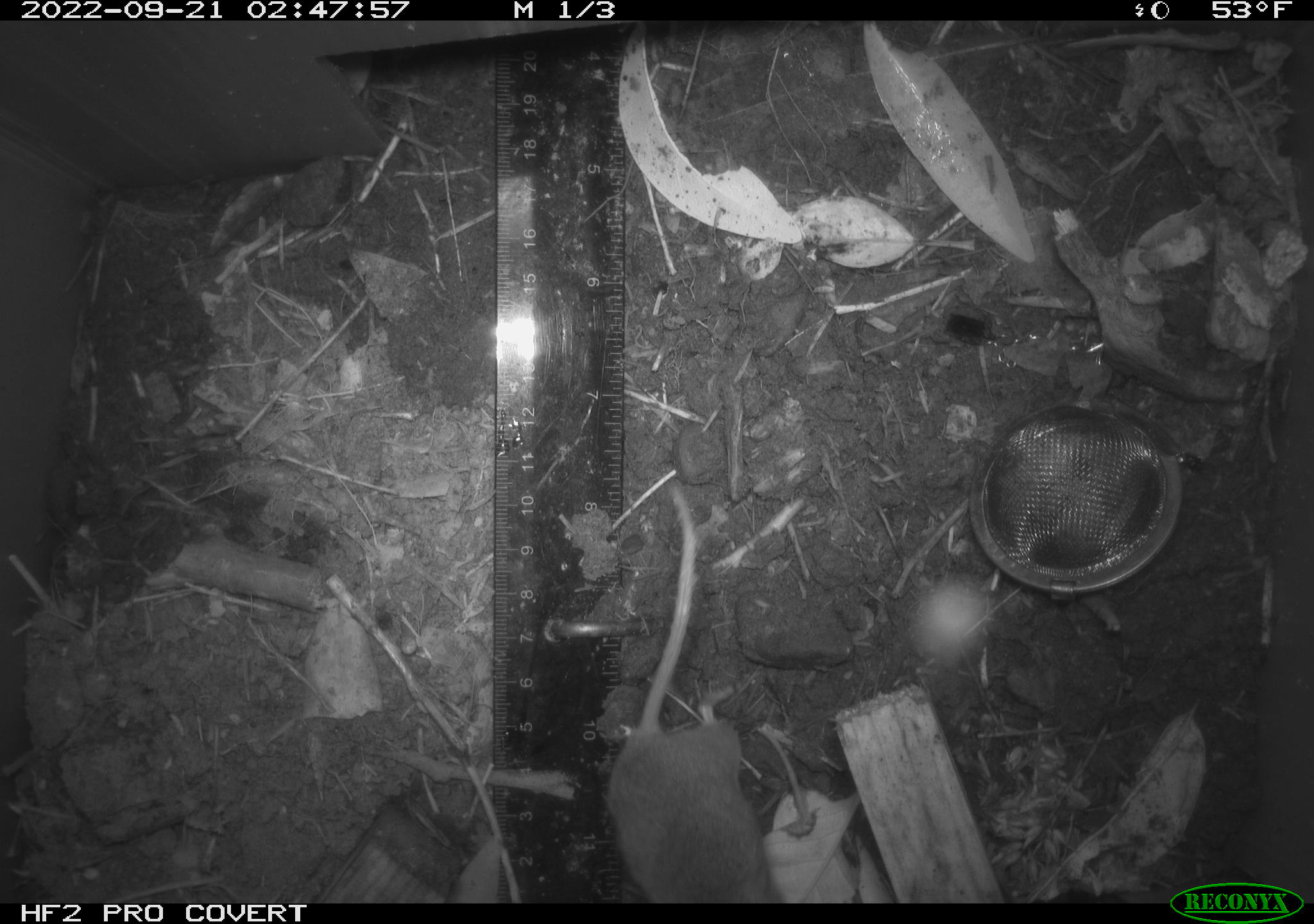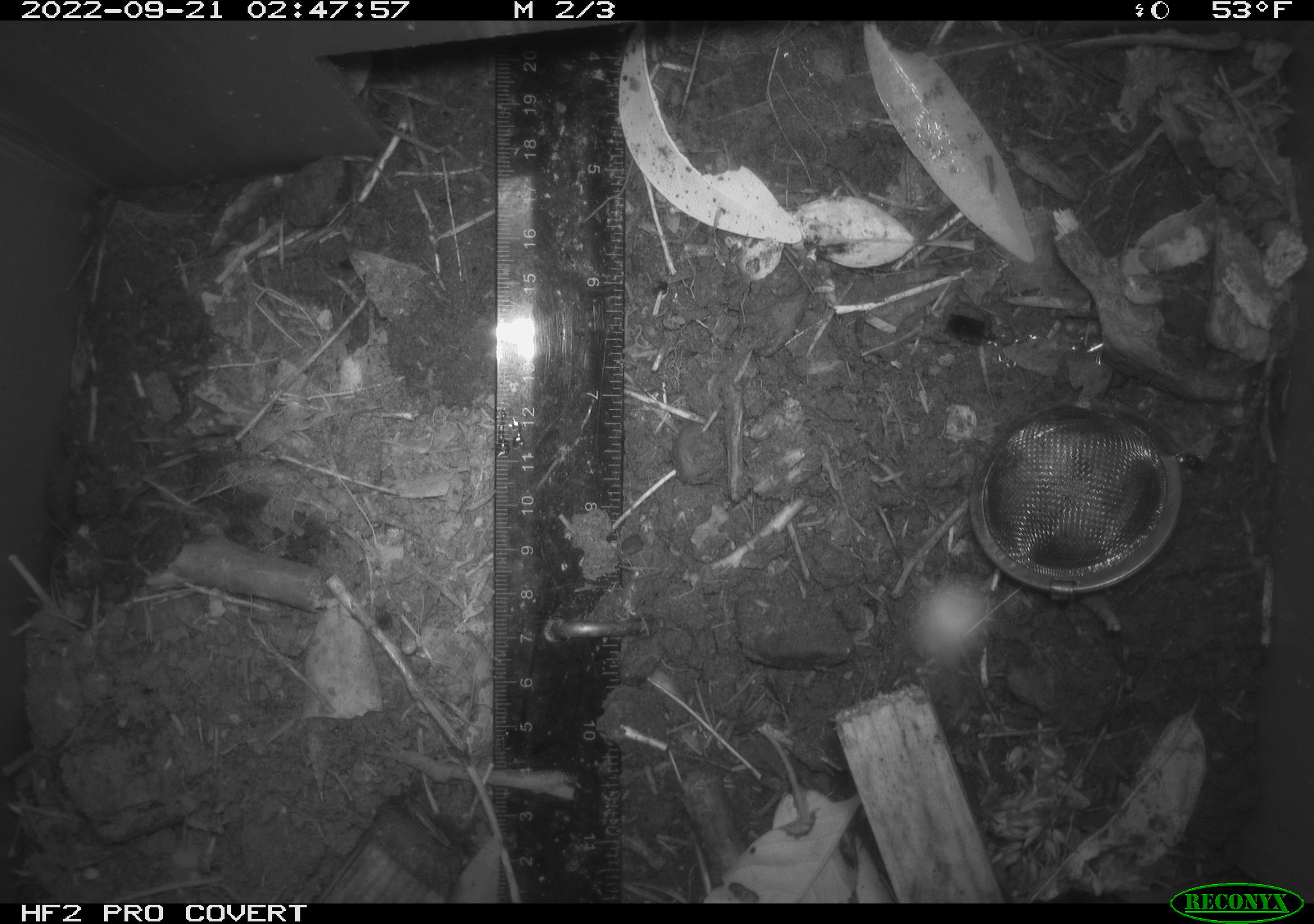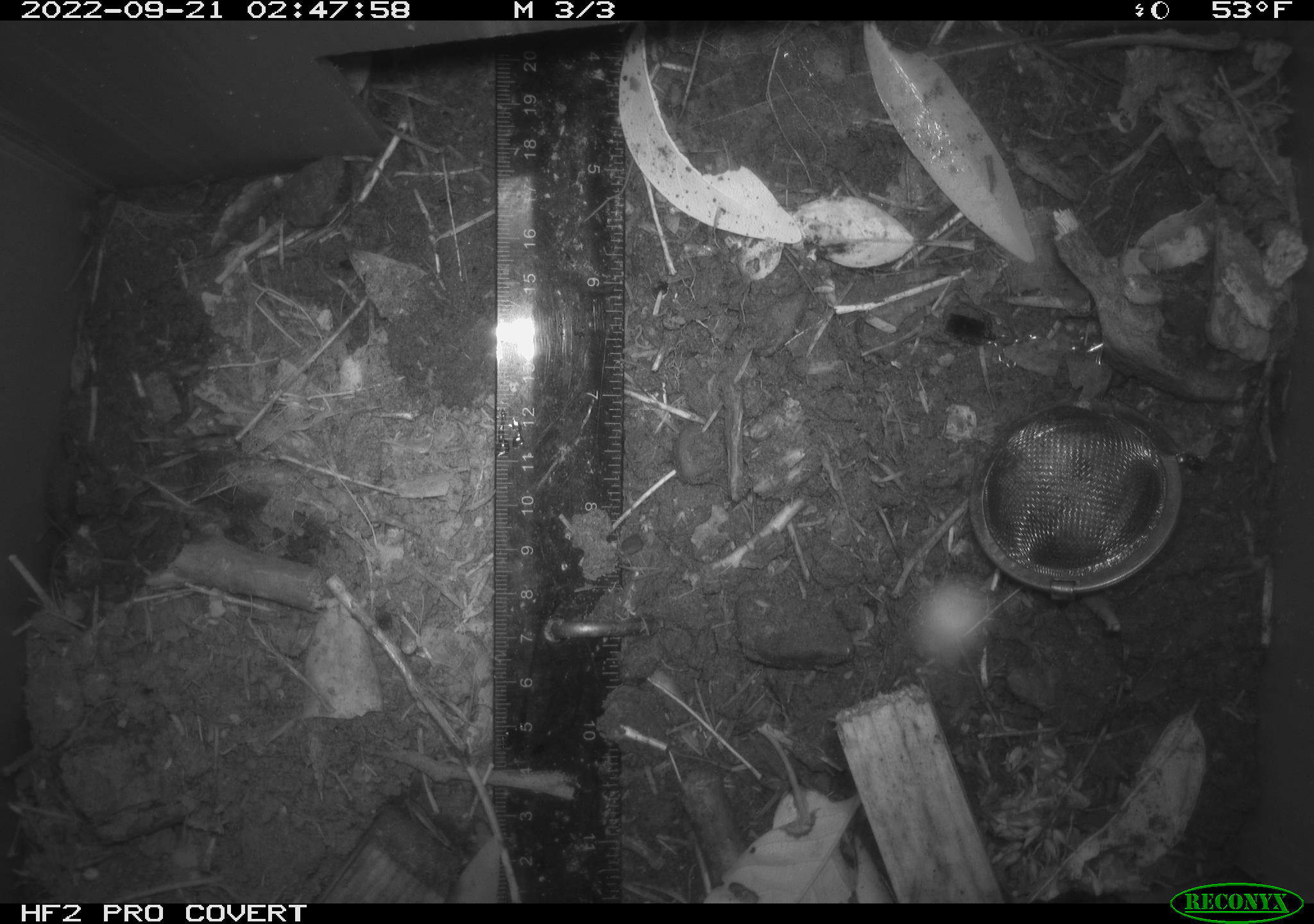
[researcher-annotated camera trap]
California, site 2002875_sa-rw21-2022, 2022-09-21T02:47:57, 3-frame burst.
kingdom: Animalia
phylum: Chordata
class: Mammalia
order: Rodentia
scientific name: Rodentia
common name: mouse species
Mouse species (Rodentia).